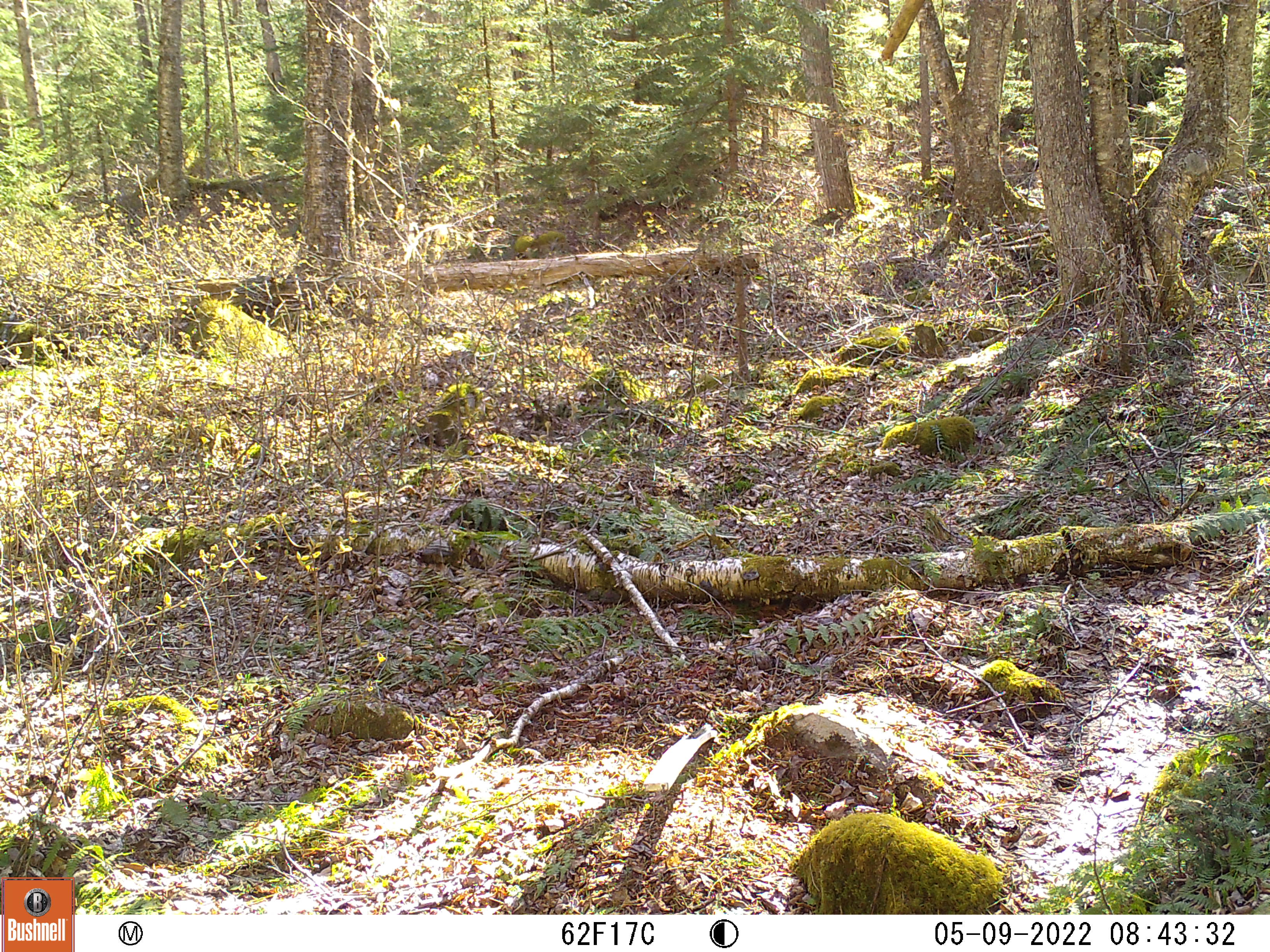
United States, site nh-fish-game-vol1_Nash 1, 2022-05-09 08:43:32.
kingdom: Animalia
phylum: Chordata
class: Mammalia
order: Artiodactyla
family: Cervidae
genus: Odocoileus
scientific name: Odocoileus virginianus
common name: white-tailed deer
White-tailed deer (Odocoileus virginianus).